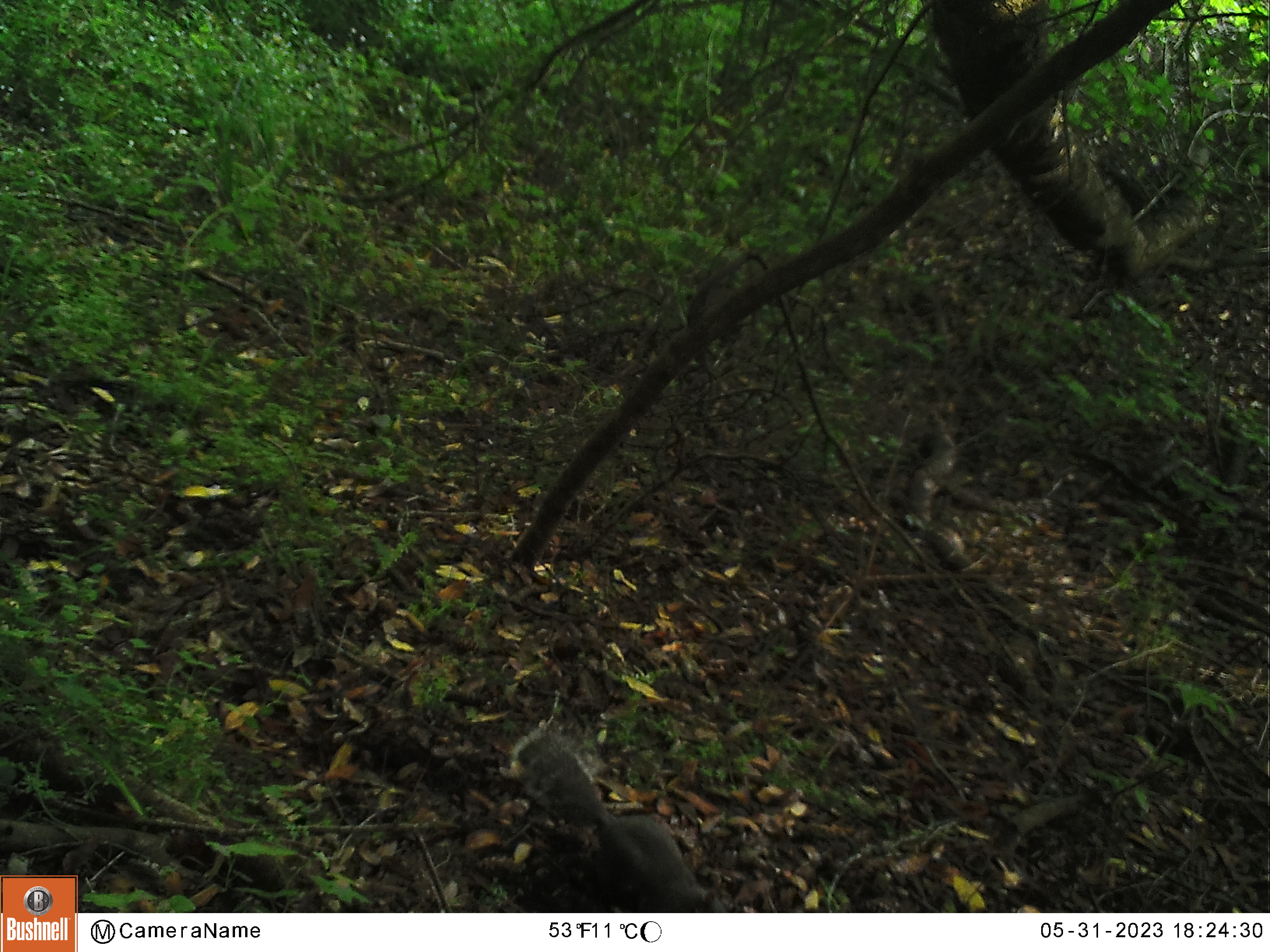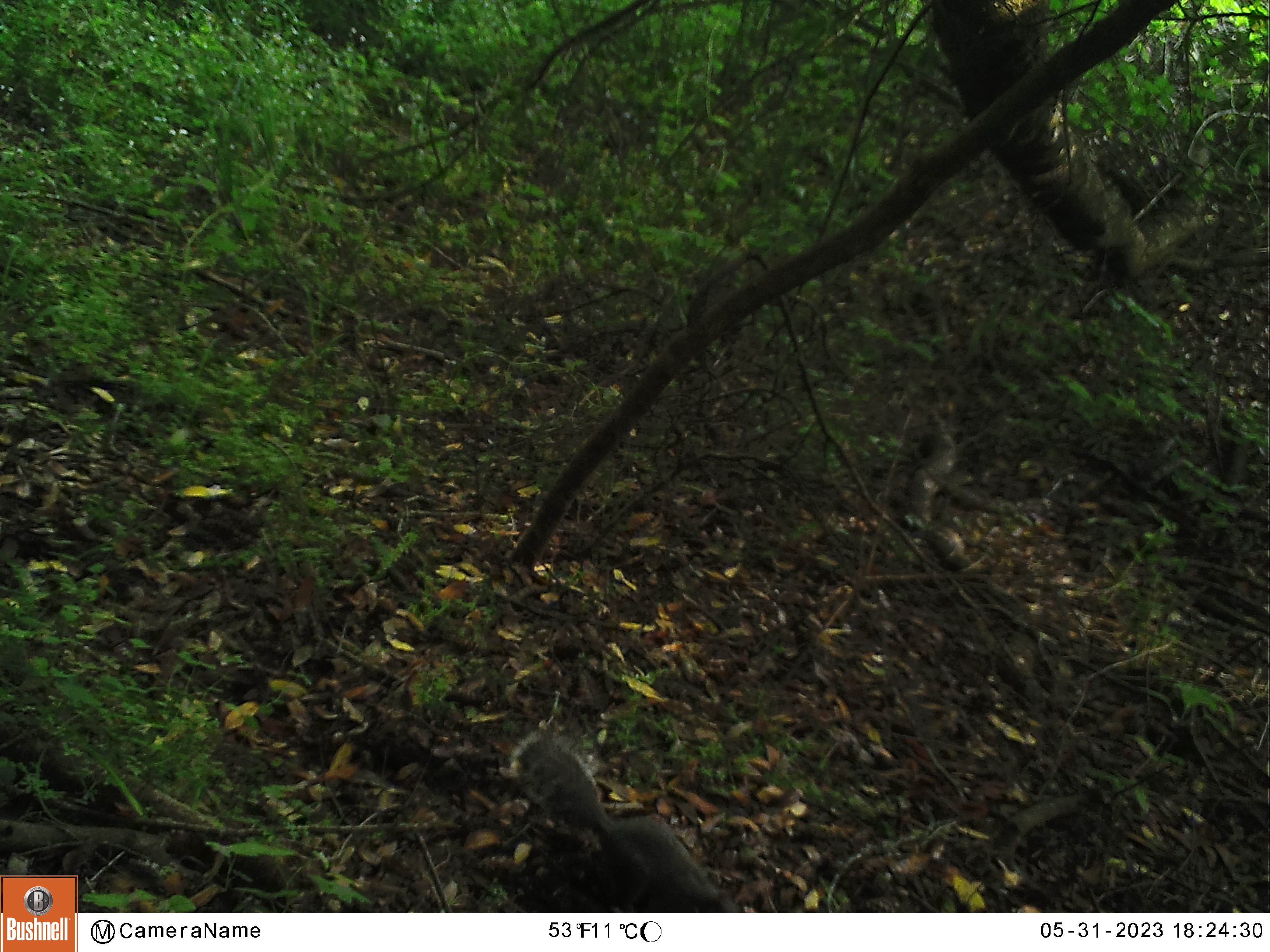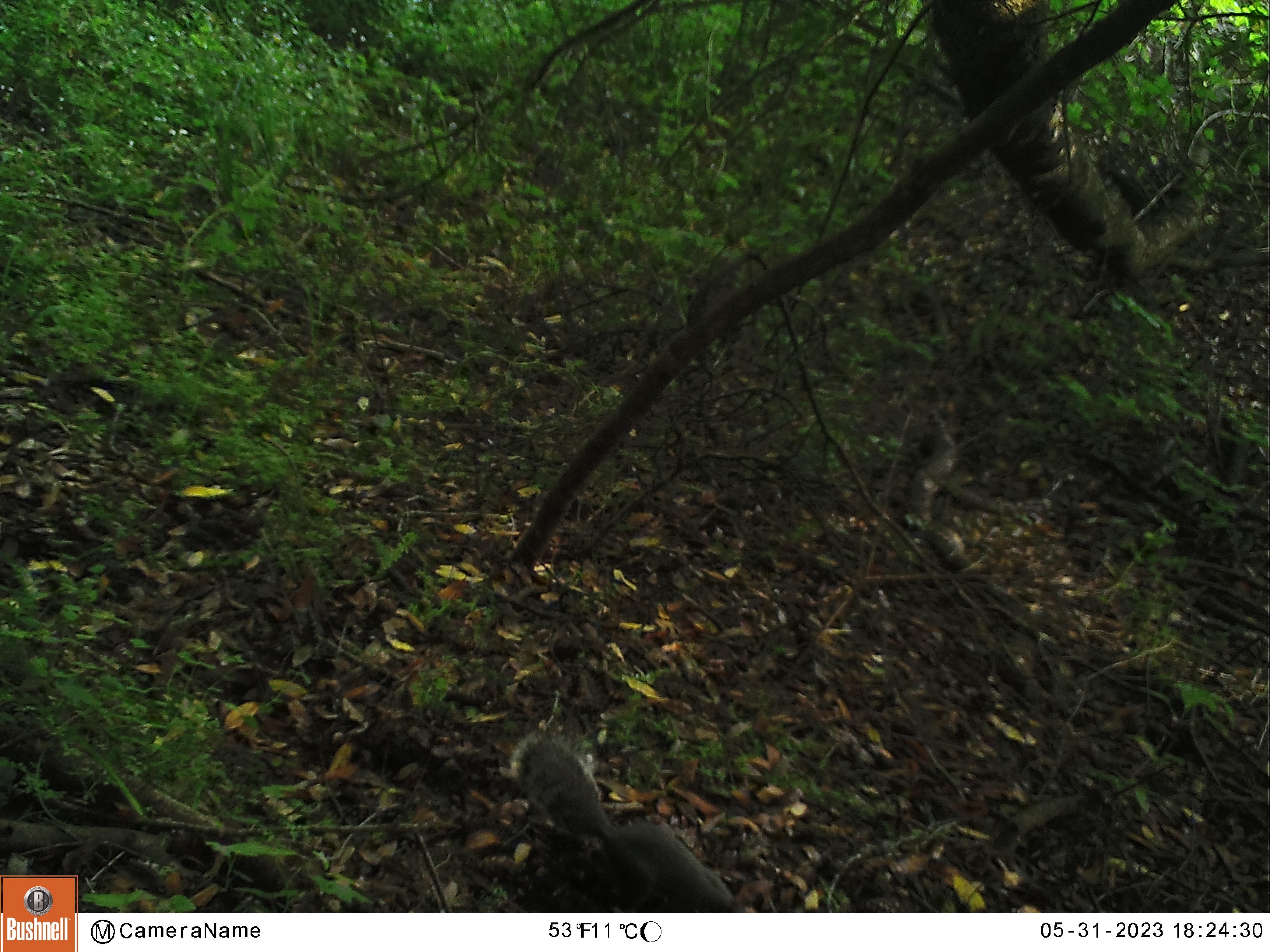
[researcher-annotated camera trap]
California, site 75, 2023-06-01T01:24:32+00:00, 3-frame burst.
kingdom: Animalia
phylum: Chordata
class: Mammalia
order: Rodentia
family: Sciuridae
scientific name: Sciuridae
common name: squirrel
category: unknown squirrel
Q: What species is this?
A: Unknown squirrel (squirrel) (Sciuridae).